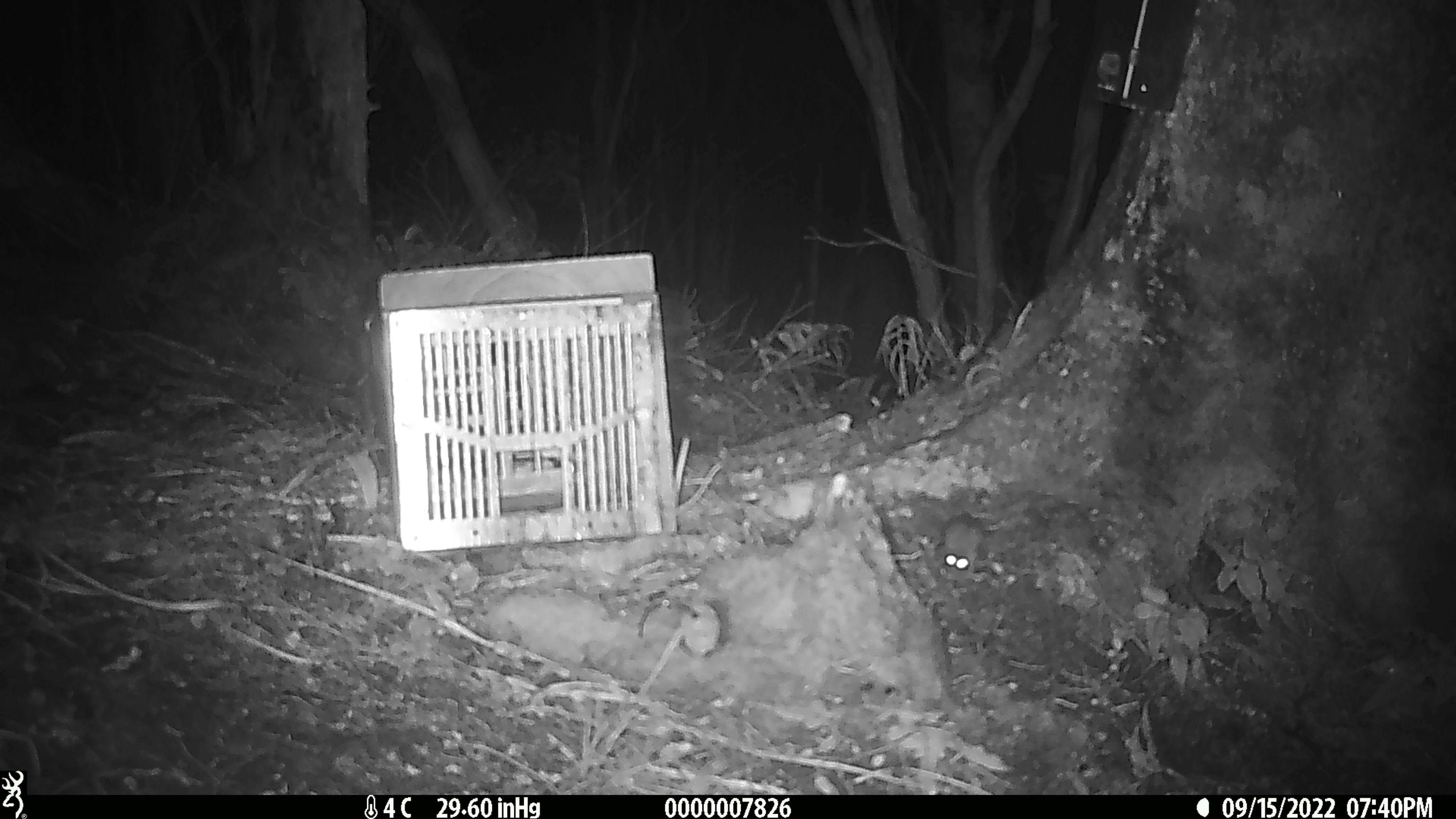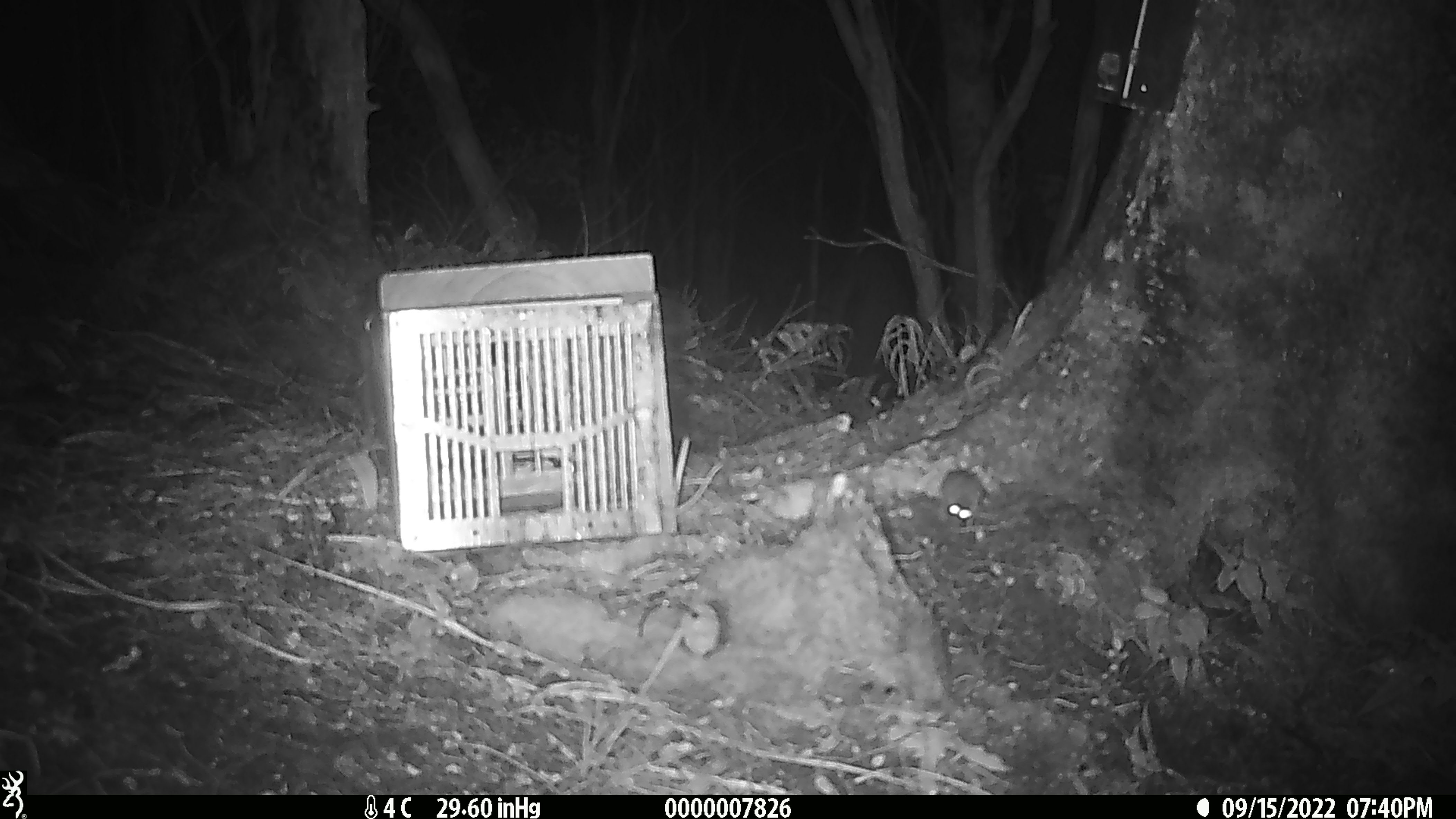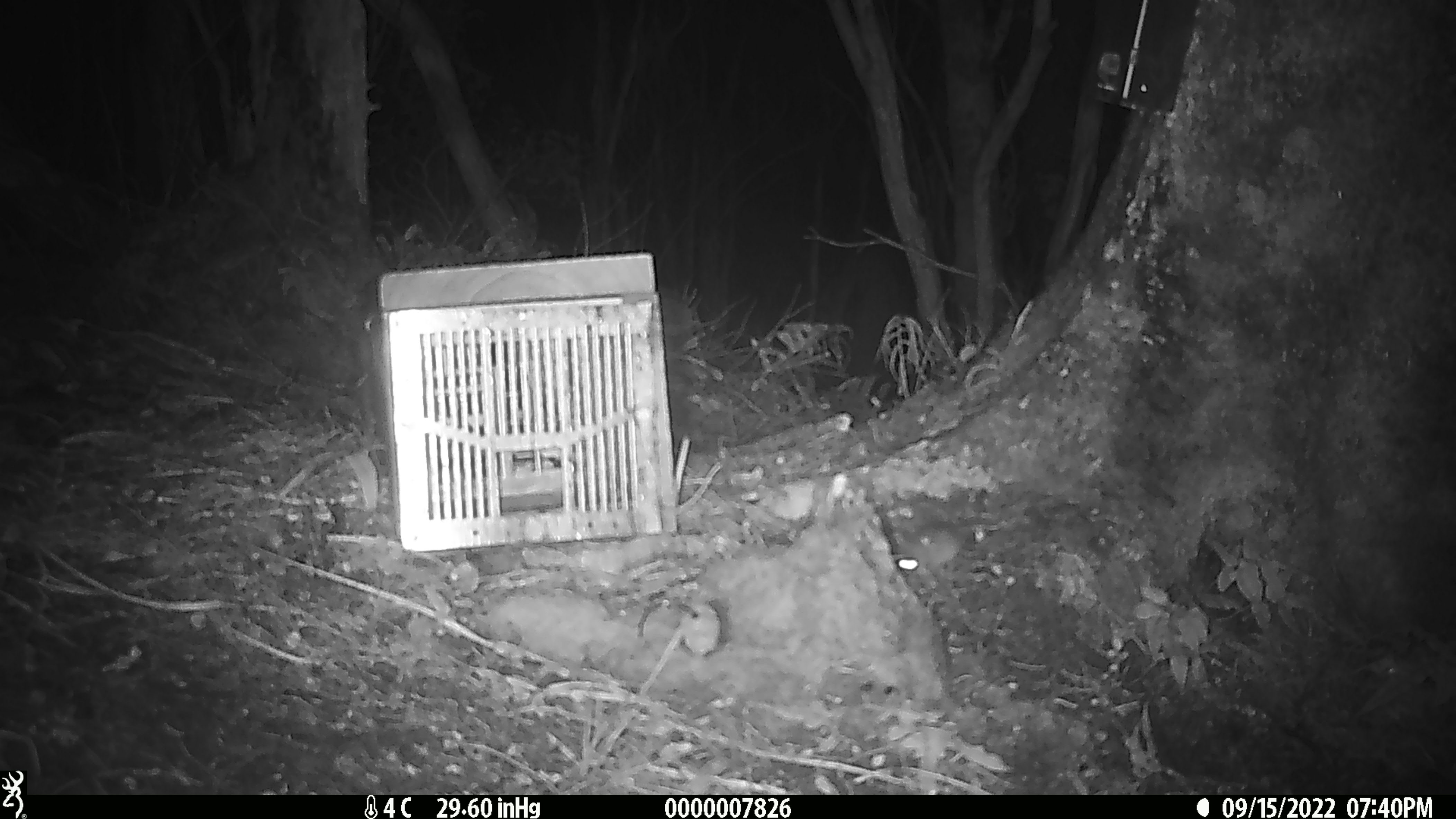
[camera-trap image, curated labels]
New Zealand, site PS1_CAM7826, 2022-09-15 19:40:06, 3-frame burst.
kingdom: Animalia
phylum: Chordata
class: Mammalia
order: Rodentia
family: Muridae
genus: Mus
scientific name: Mus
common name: mouse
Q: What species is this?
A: Mouse (Mus).